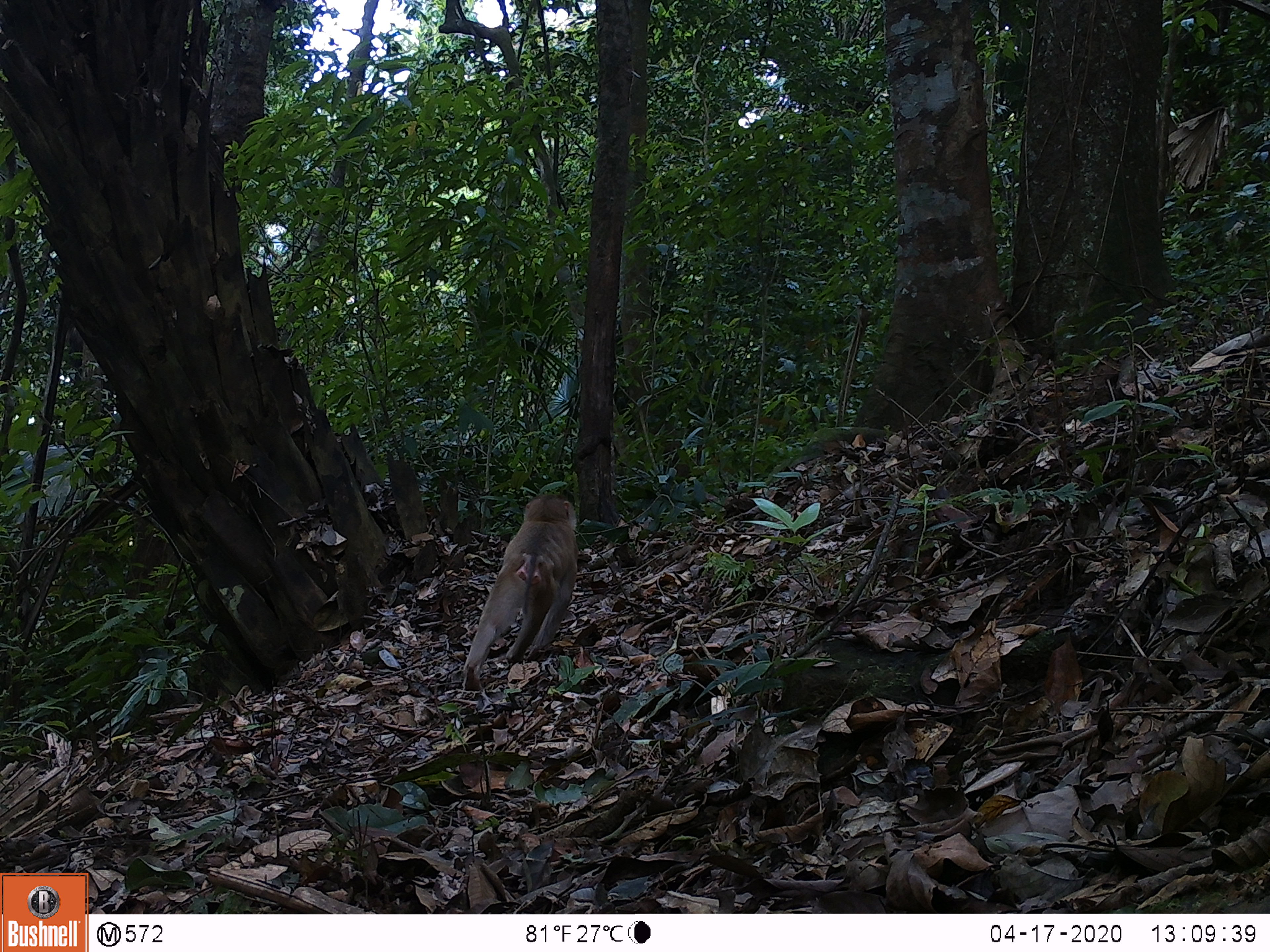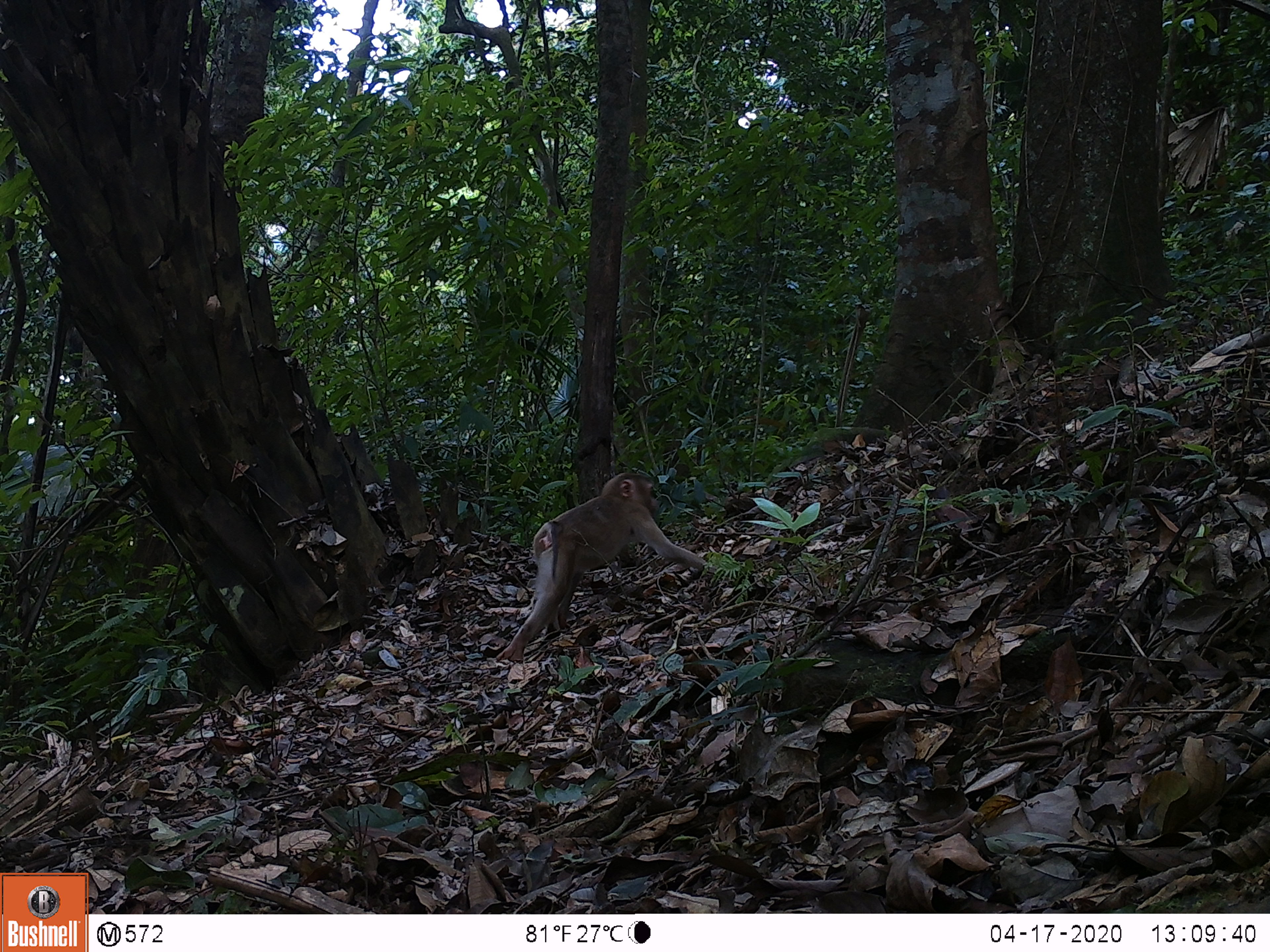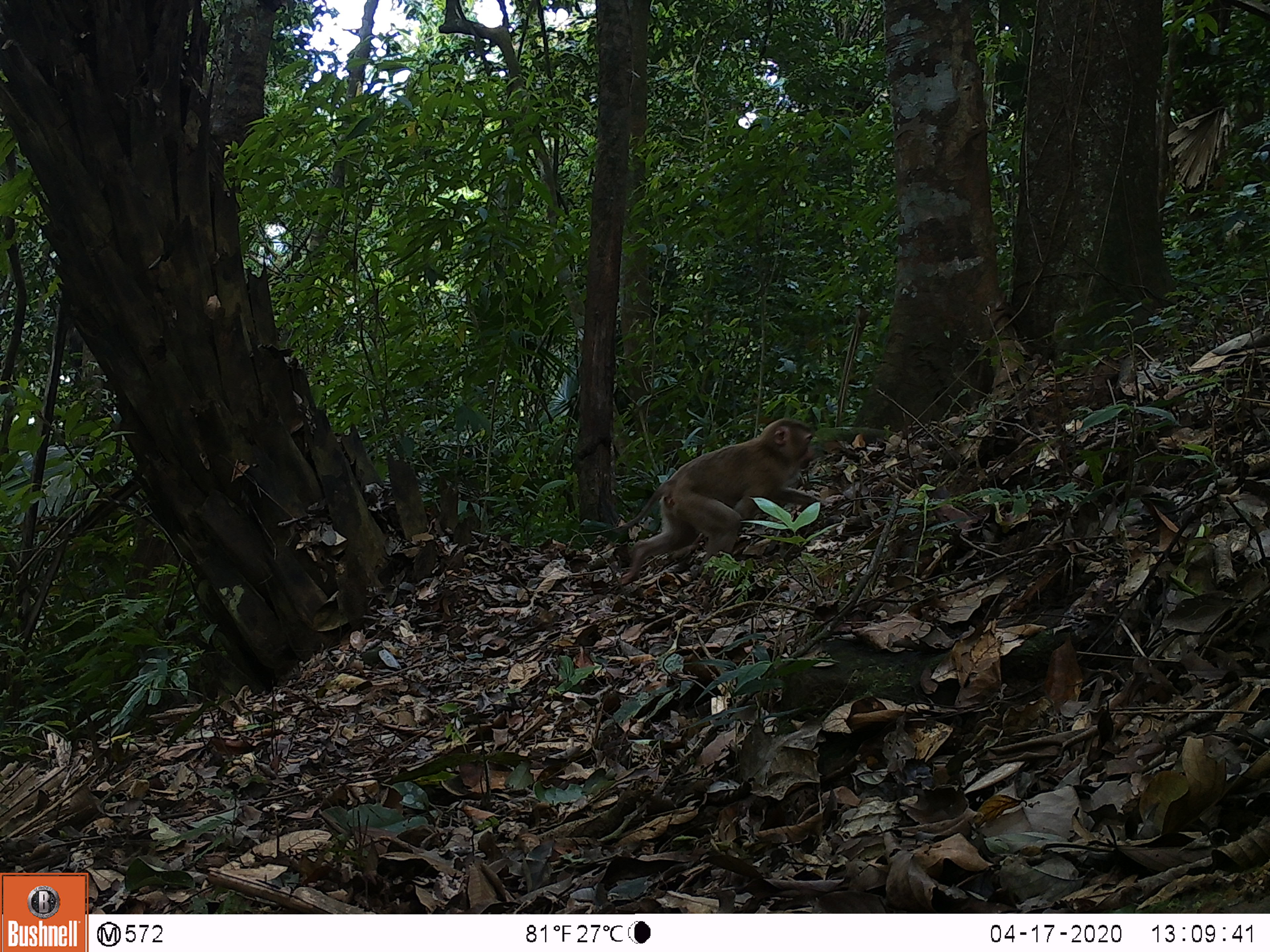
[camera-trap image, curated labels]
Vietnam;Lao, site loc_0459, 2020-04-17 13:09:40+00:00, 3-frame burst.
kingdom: Animalia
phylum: Chordata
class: Mammalia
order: Primates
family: Cercopithecidae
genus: Macaca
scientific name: Macaca nemestrina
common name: pig-tailed macaque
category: pig tailed macaque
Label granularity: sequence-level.